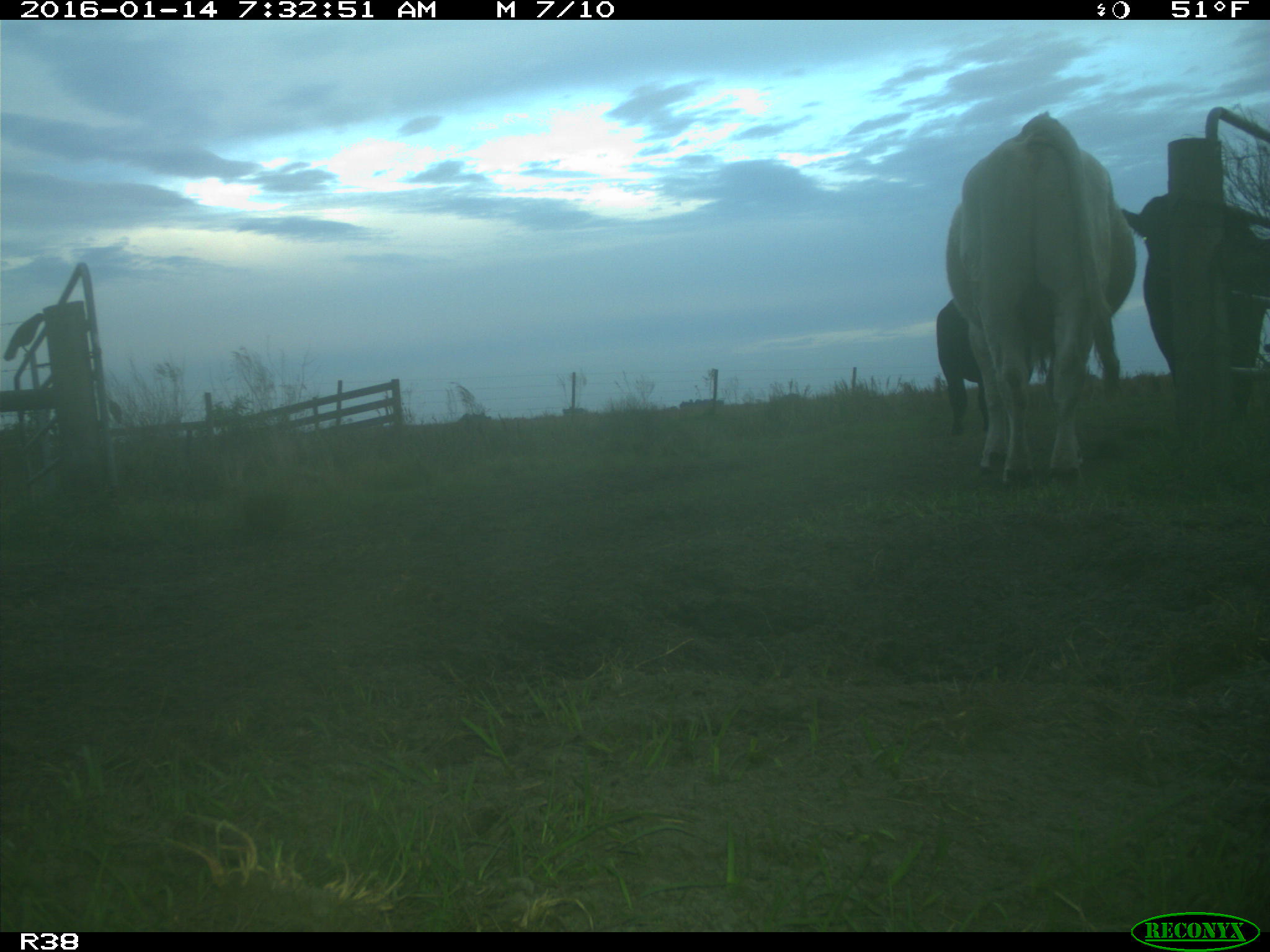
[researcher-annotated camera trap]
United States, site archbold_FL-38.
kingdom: Animalia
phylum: Chordata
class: Mammalia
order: Artiodactyla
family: Bovidae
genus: Bos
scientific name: Bos taurus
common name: domestic cow